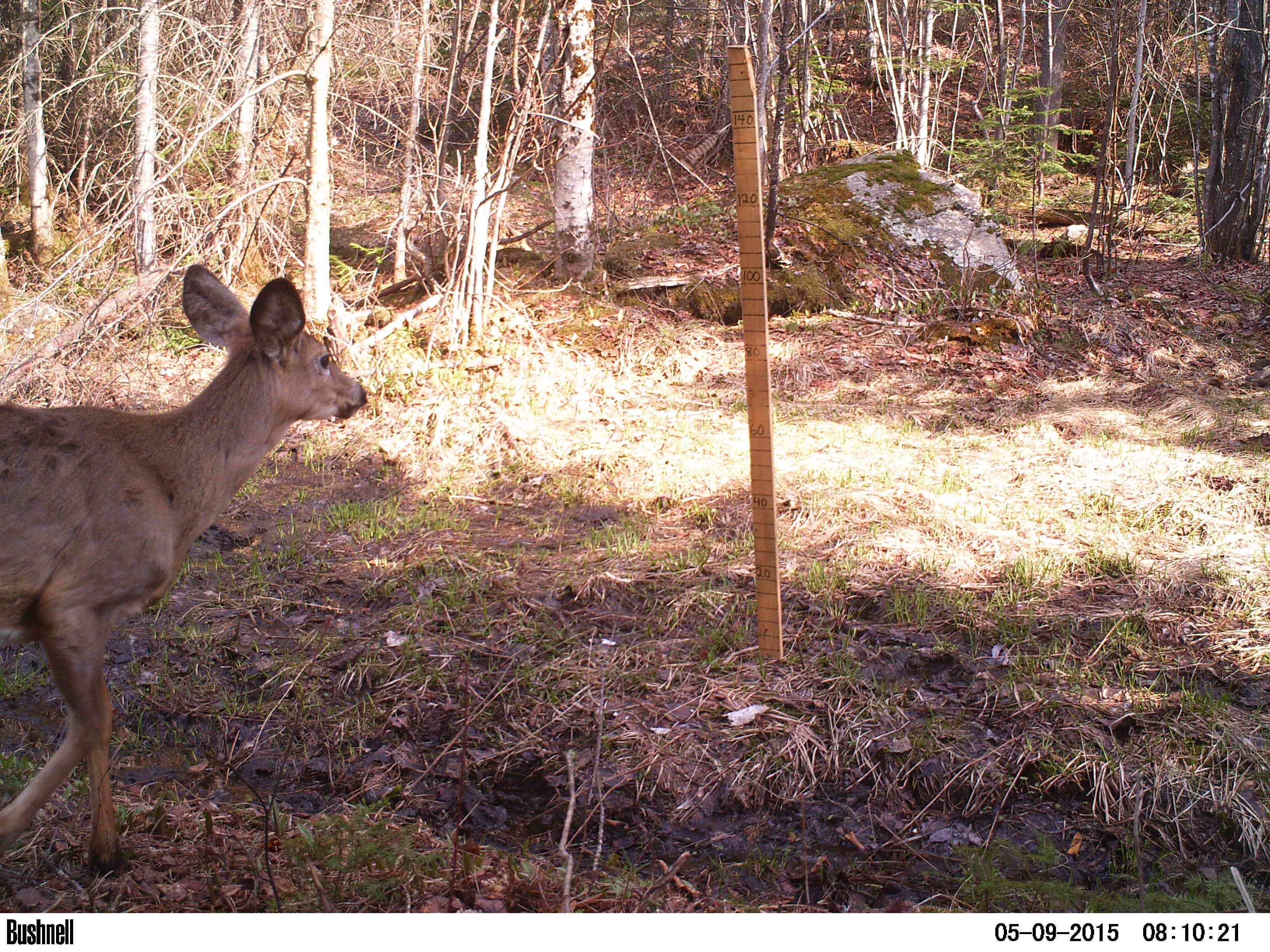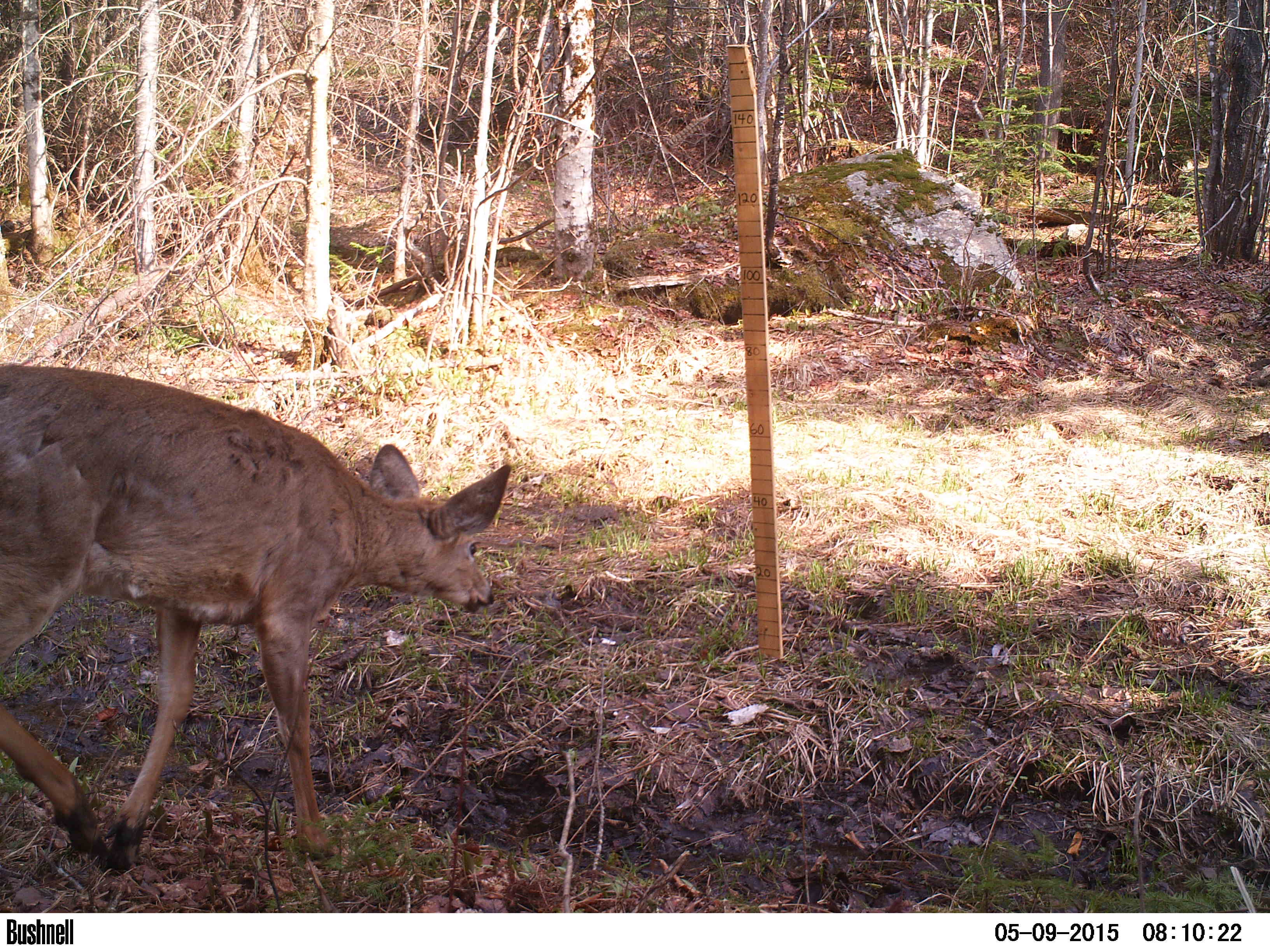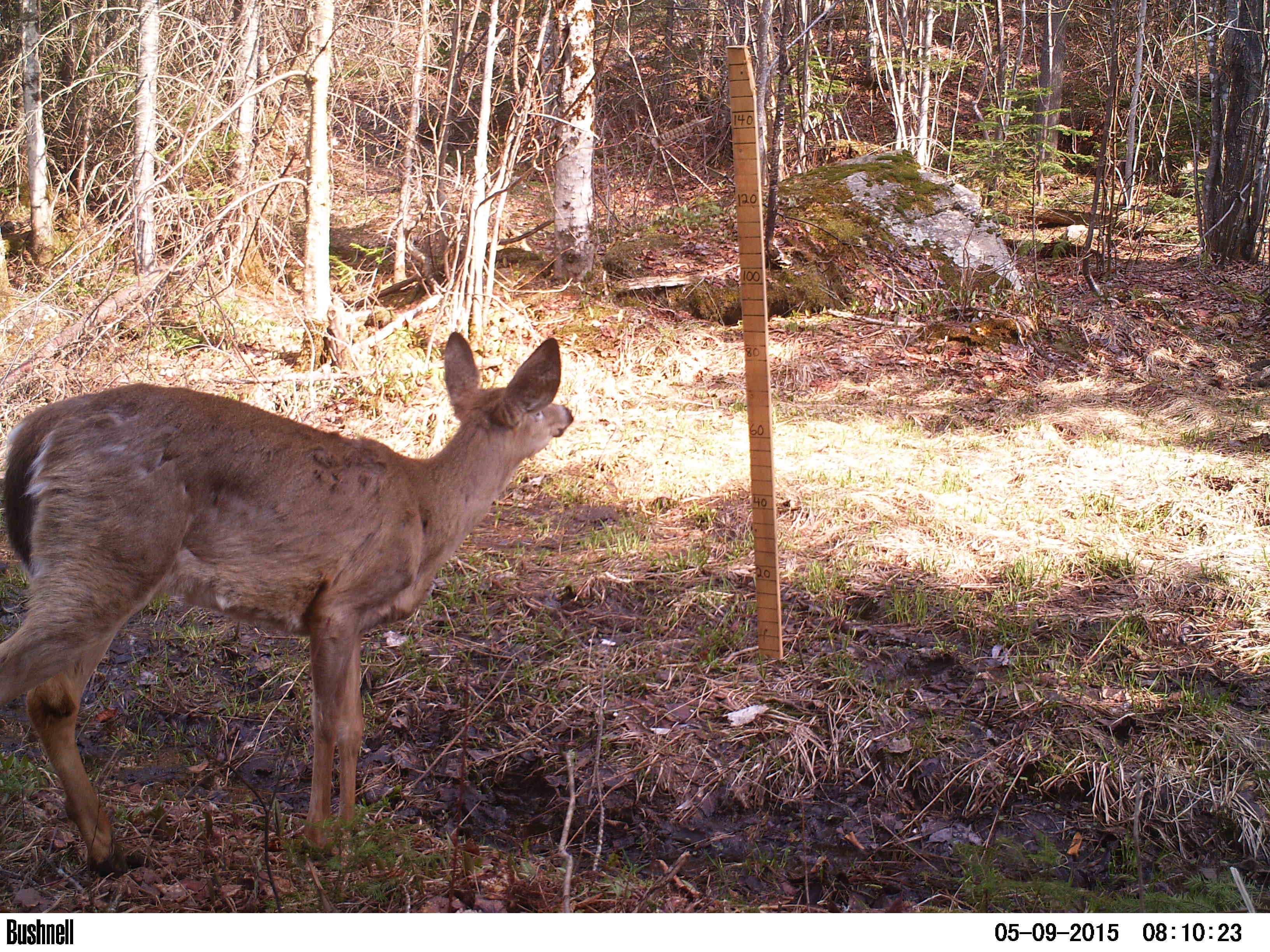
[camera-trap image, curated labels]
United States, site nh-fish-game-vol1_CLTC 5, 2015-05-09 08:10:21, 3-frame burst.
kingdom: Animalia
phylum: Chordata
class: Mammalia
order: Artiodactyla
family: Cervidae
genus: Odocoileus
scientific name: Odocoileus virginianus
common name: white-tailed deer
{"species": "white-tailed deer (Odocoileus virginianus)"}